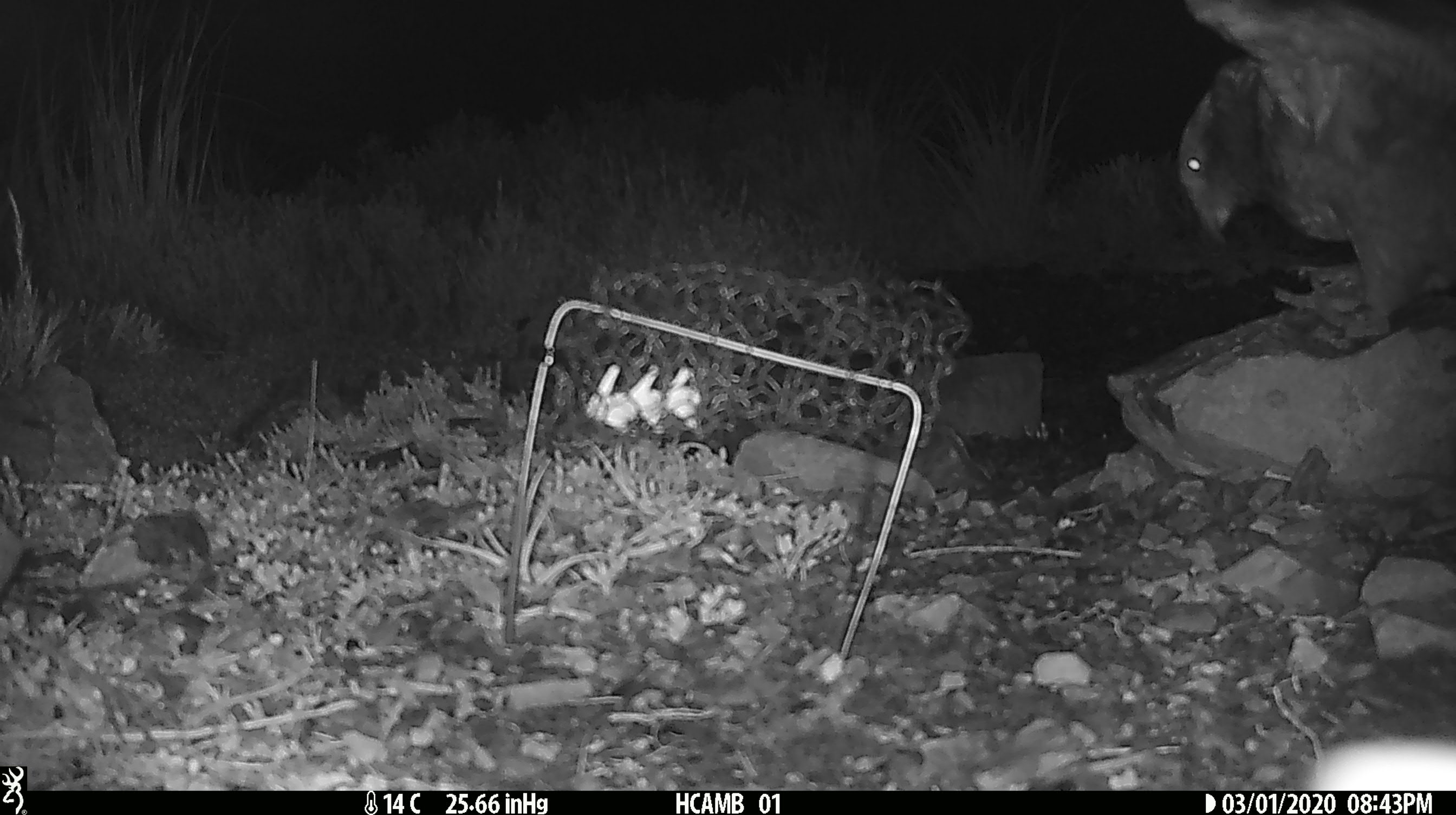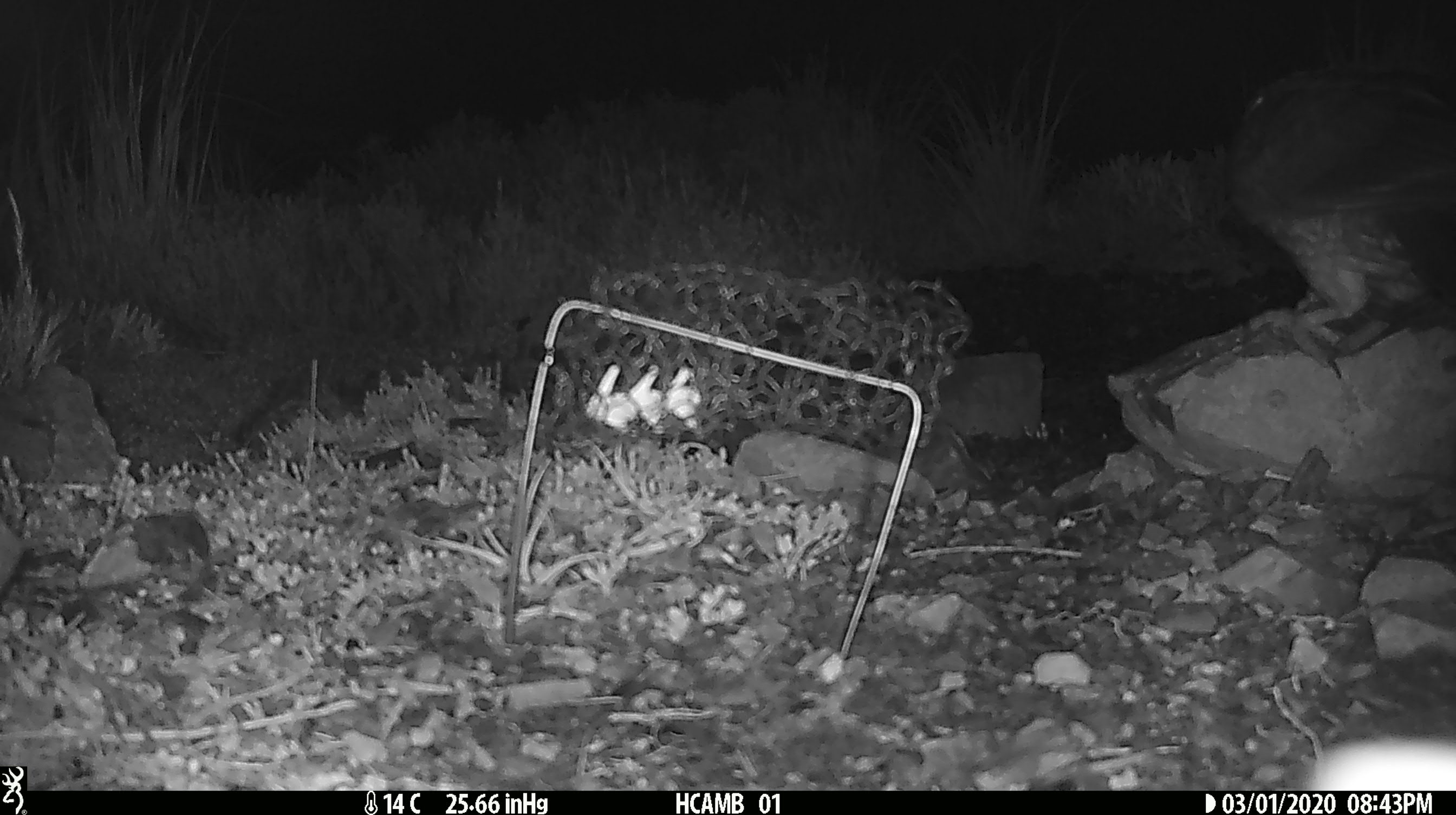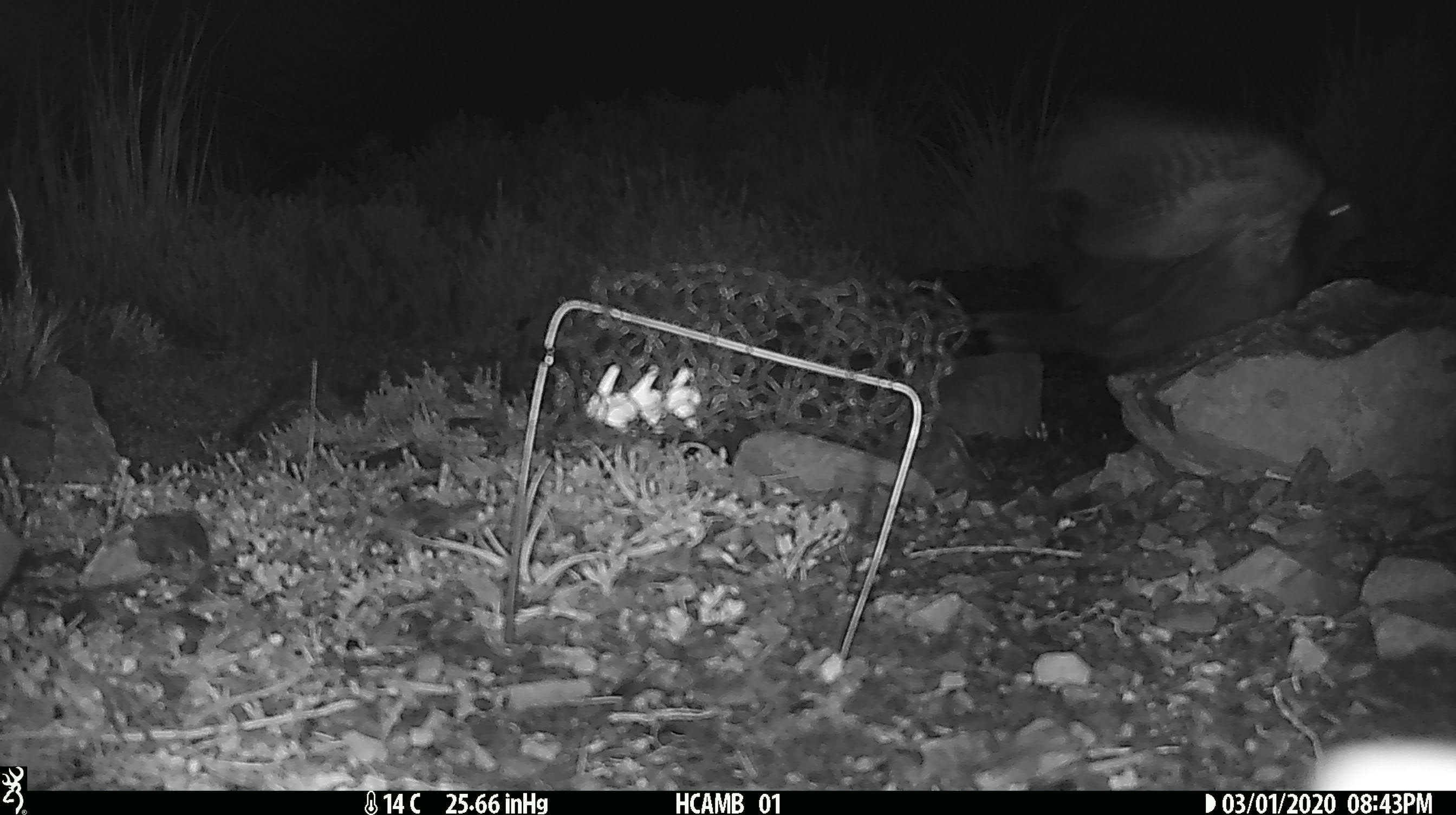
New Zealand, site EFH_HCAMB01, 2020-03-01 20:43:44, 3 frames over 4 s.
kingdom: Animalia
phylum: Chordata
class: Aves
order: Psittaciformes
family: Strigopidae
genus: Nestor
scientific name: Nestor notabilis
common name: kea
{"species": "kea (Nestor notabilis)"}